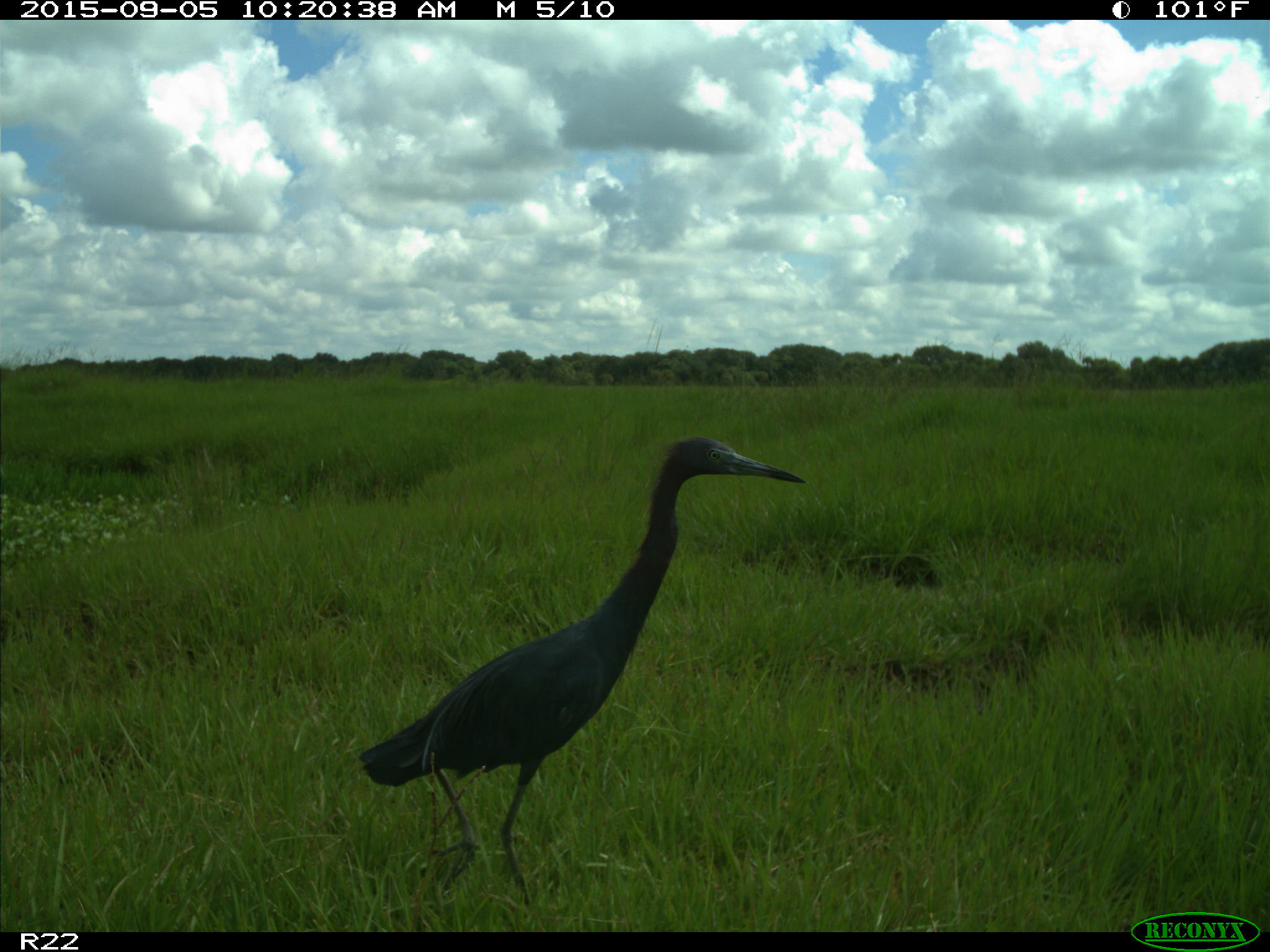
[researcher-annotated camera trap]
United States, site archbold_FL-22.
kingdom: Animalia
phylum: Chordata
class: Aves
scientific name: Aves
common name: birds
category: unidentified bird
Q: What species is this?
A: Unidentified bird (birds) (Aves).